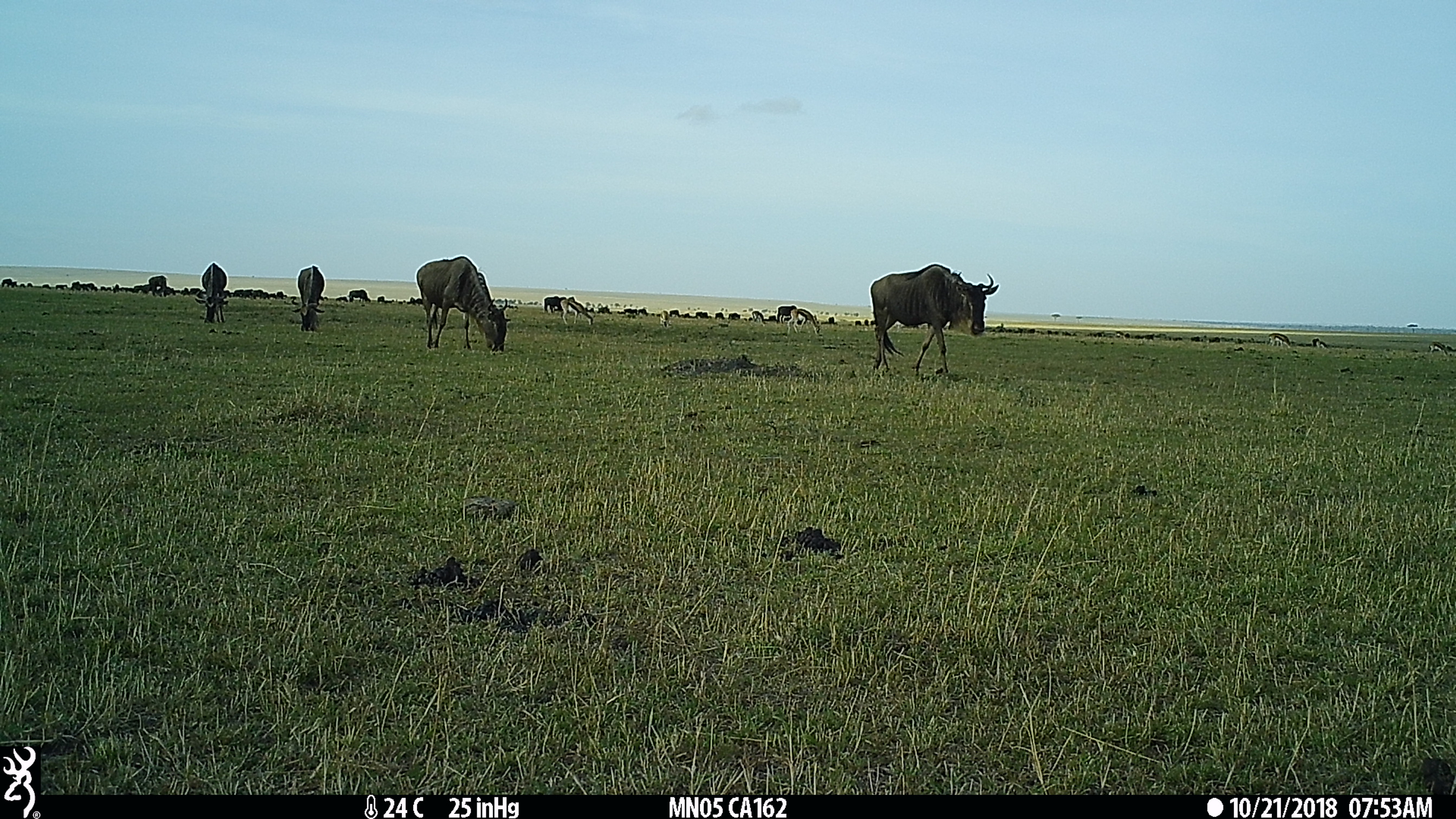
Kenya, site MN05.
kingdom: Animalia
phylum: Chordata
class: Mammalia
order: Artiodactyla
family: Bovidae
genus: Connochaetes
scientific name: Connochaetes taurinus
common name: blue wildebeest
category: wildebeest